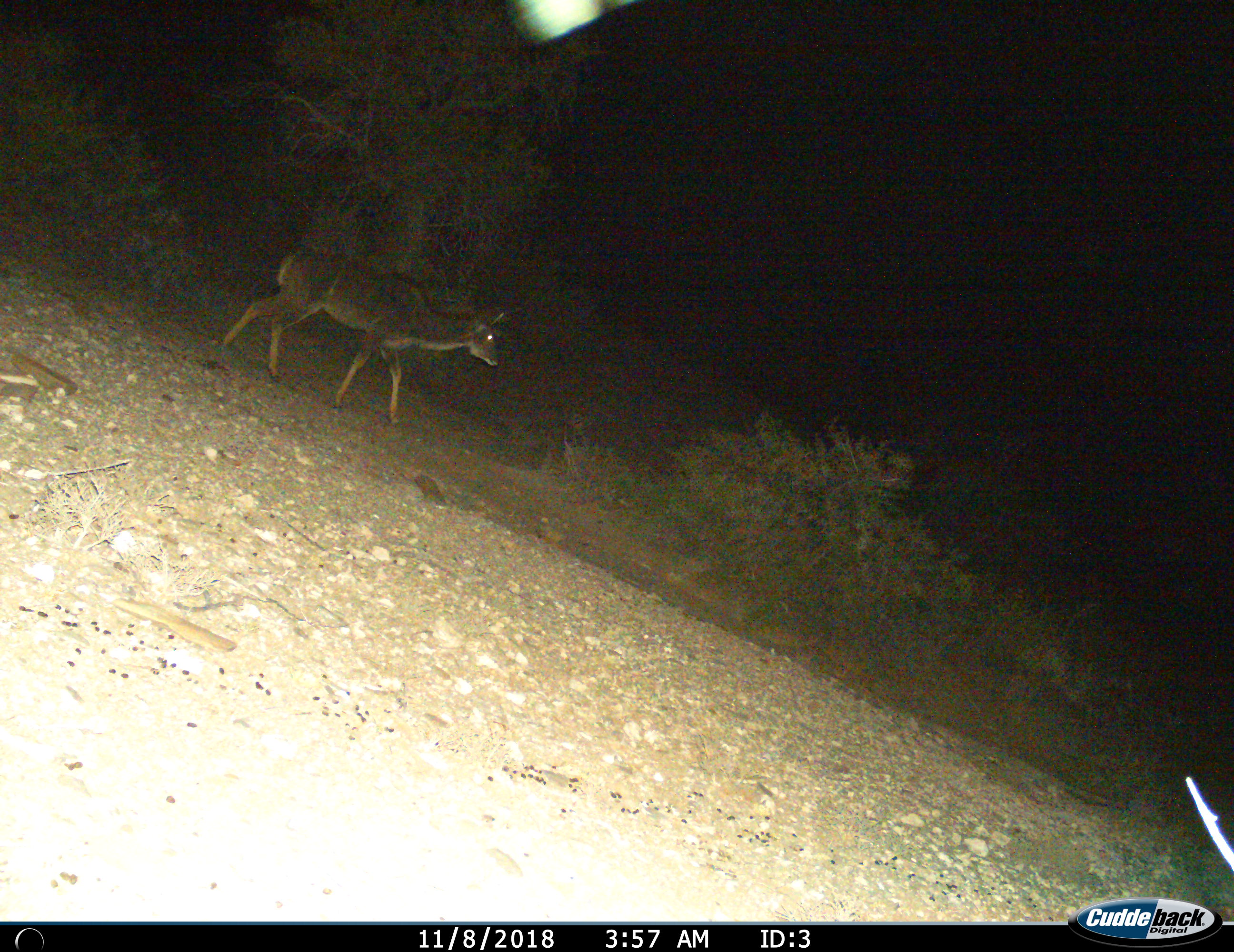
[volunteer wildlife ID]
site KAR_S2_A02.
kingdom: Animalia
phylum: Chordata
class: Mammalia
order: Artiodactyla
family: Bovidae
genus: Tragelaphus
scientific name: Tragelaphus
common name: kudu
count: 1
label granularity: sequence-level